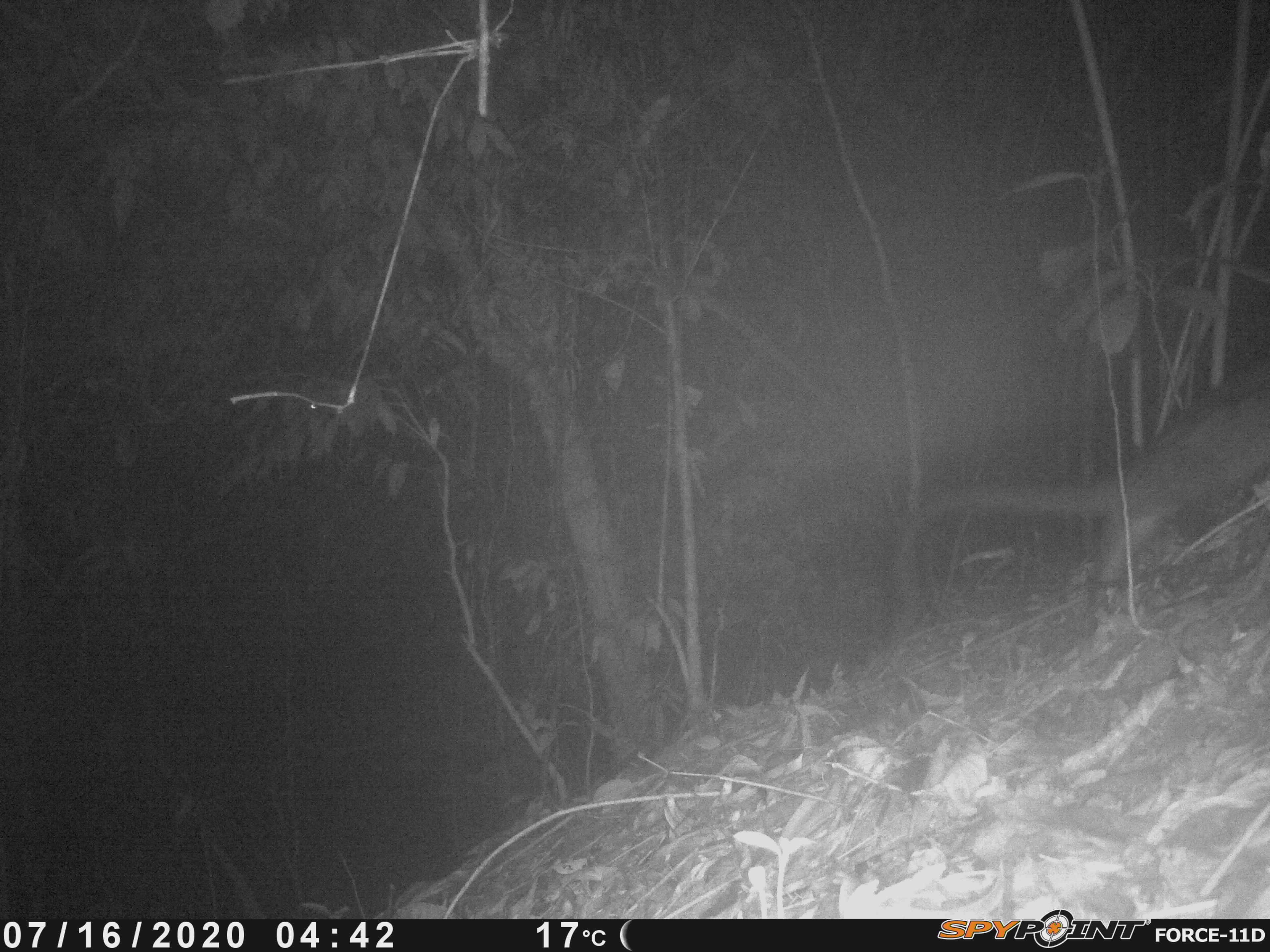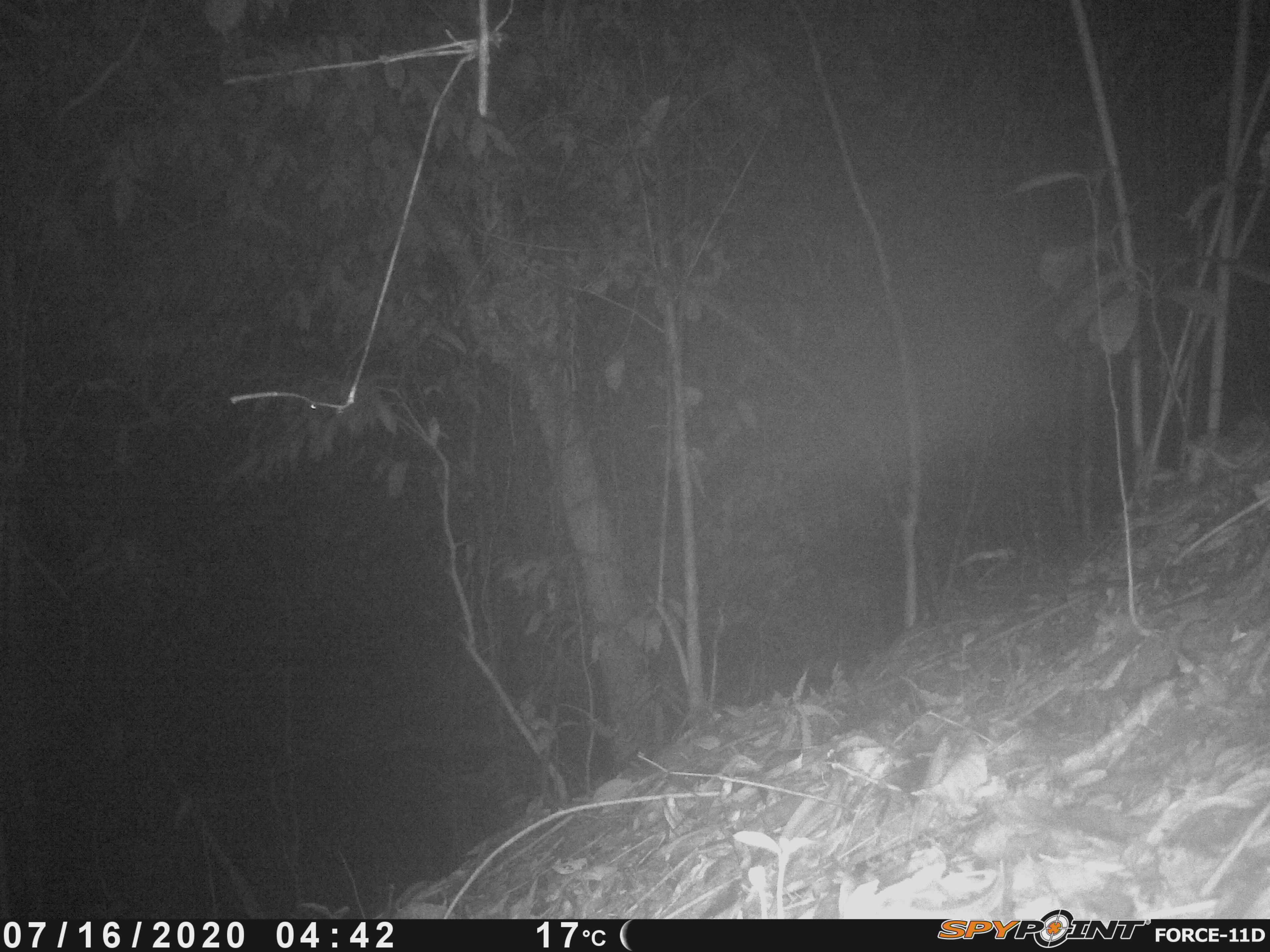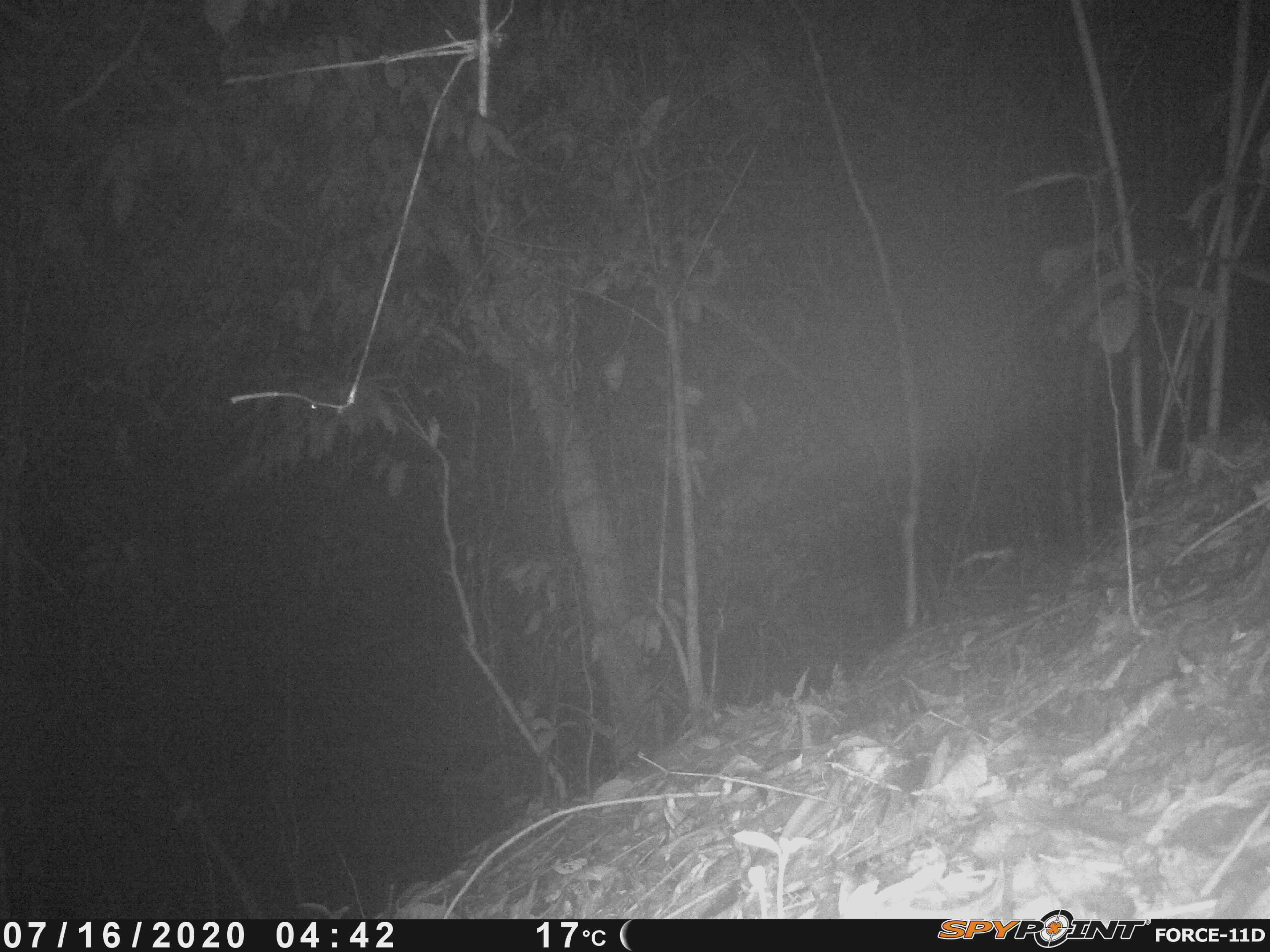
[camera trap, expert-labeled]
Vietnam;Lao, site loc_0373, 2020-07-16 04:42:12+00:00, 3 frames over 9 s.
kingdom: Animalia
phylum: Chordata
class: Mammalia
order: Carnivora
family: Viverridae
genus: Paradoxurus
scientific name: Paradoxurus hermaphroditus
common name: common palm civet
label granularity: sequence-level